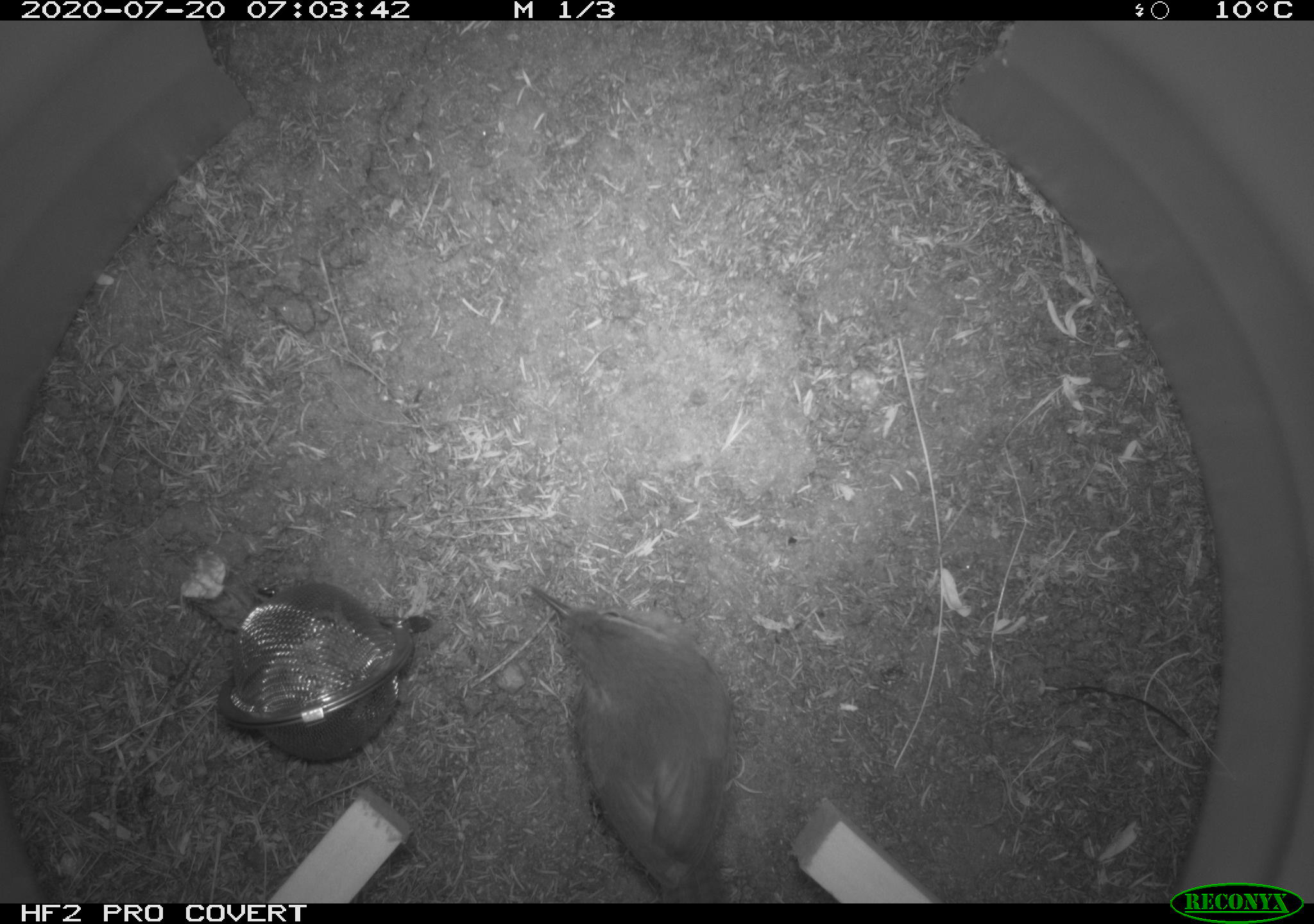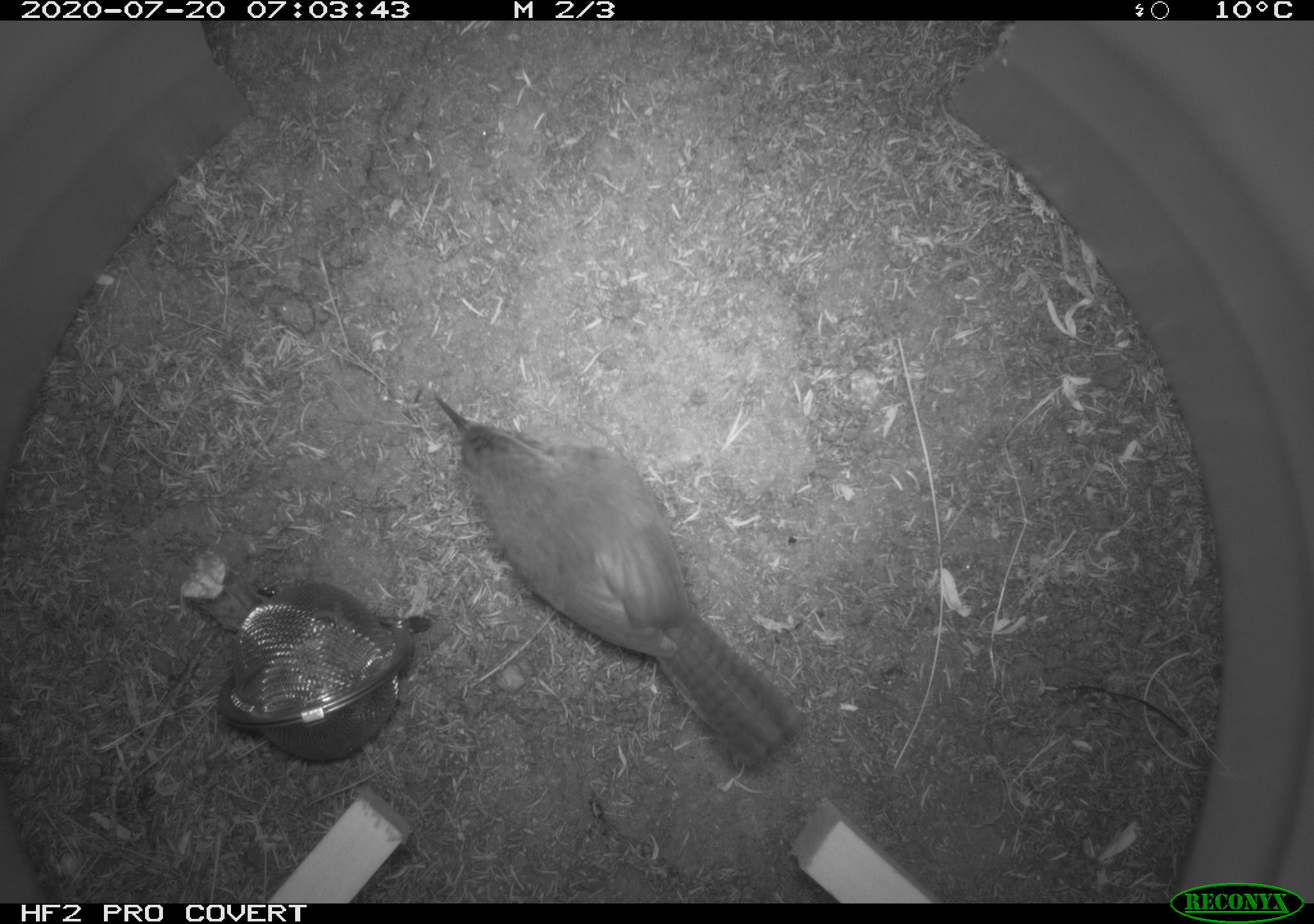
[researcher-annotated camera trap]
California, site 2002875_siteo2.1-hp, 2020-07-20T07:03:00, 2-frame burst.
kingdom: Animalia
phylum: Chordata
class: Aves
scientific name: Aves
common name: bird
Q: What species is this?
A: Bird (Aves).